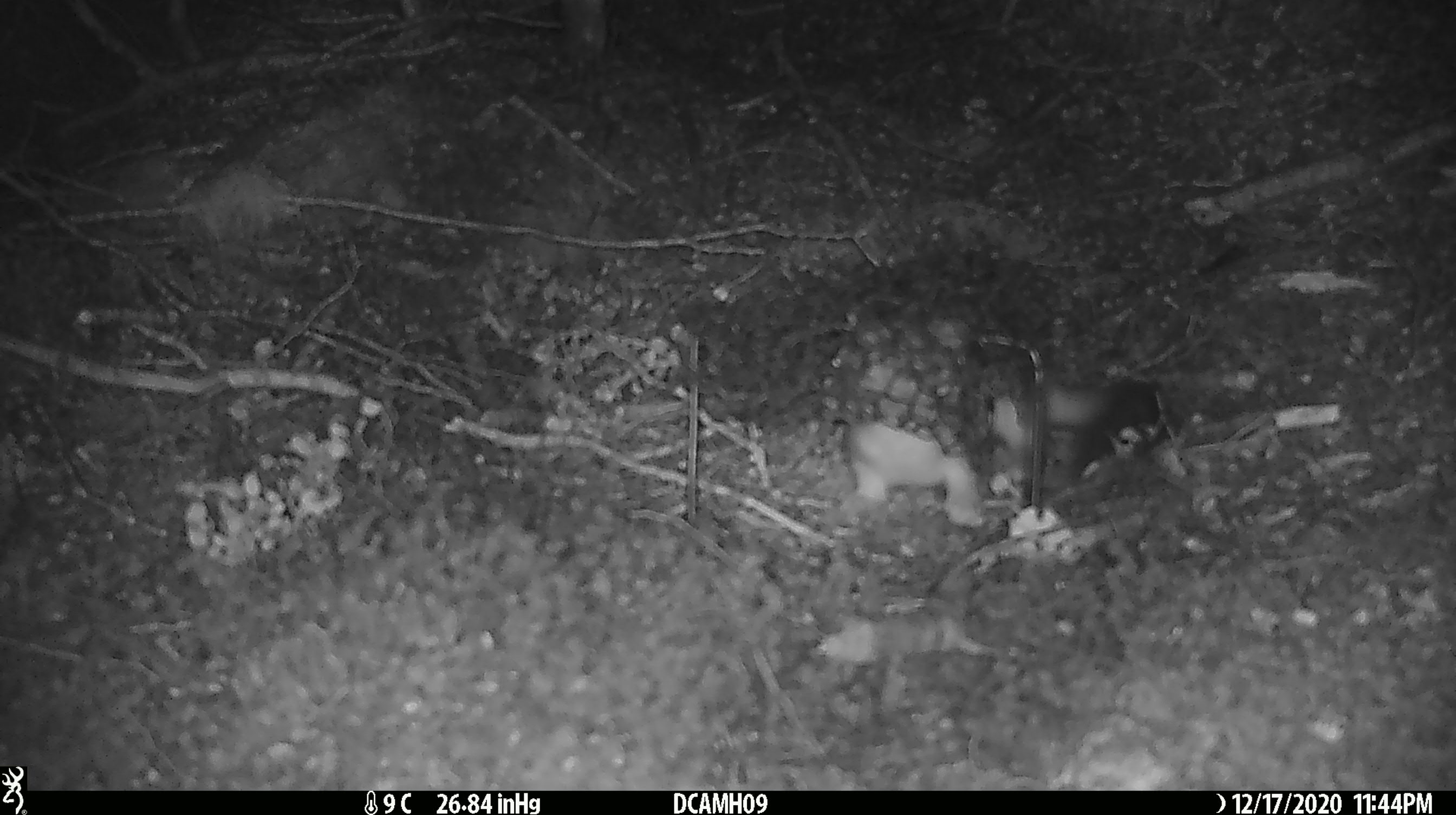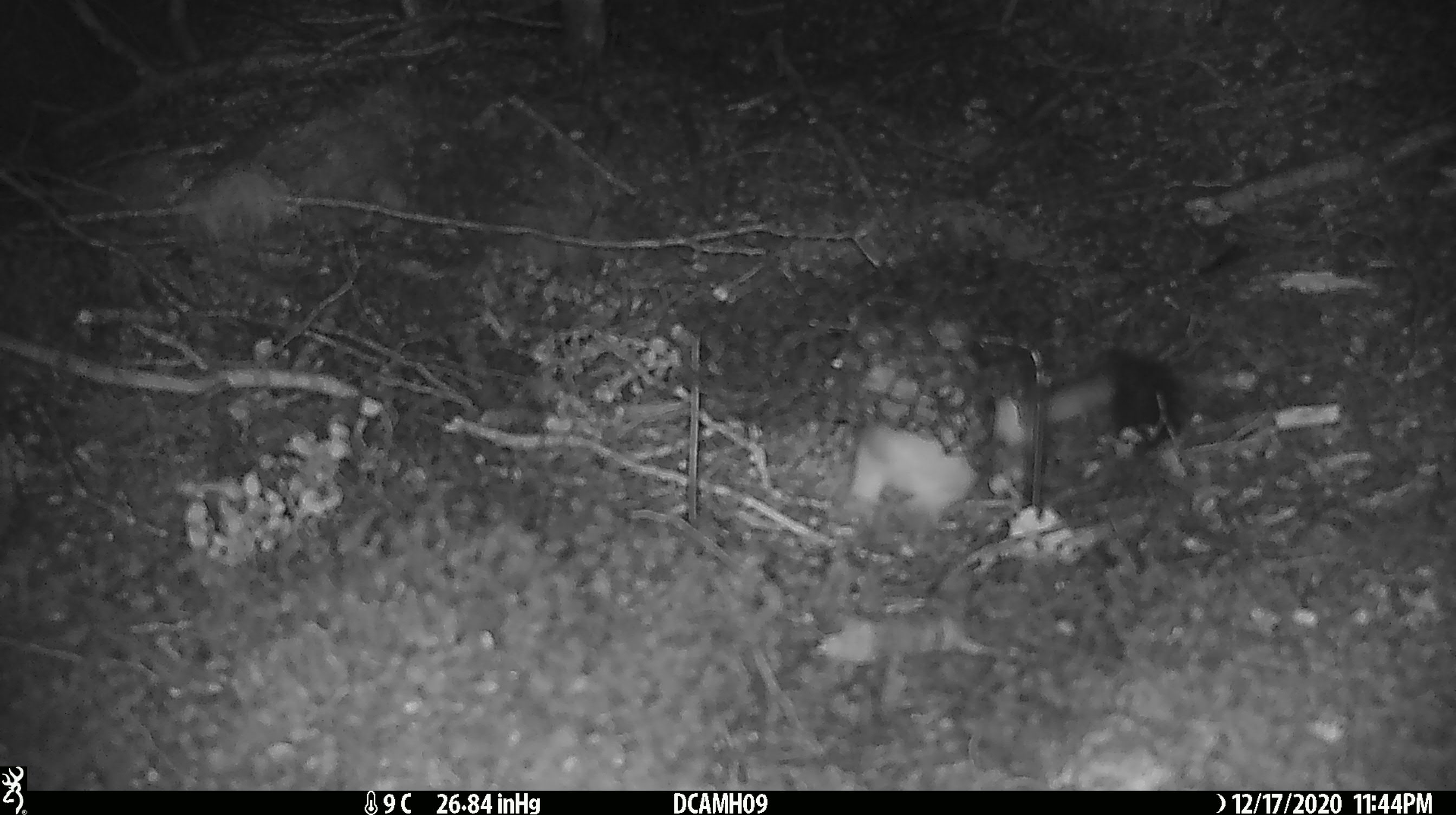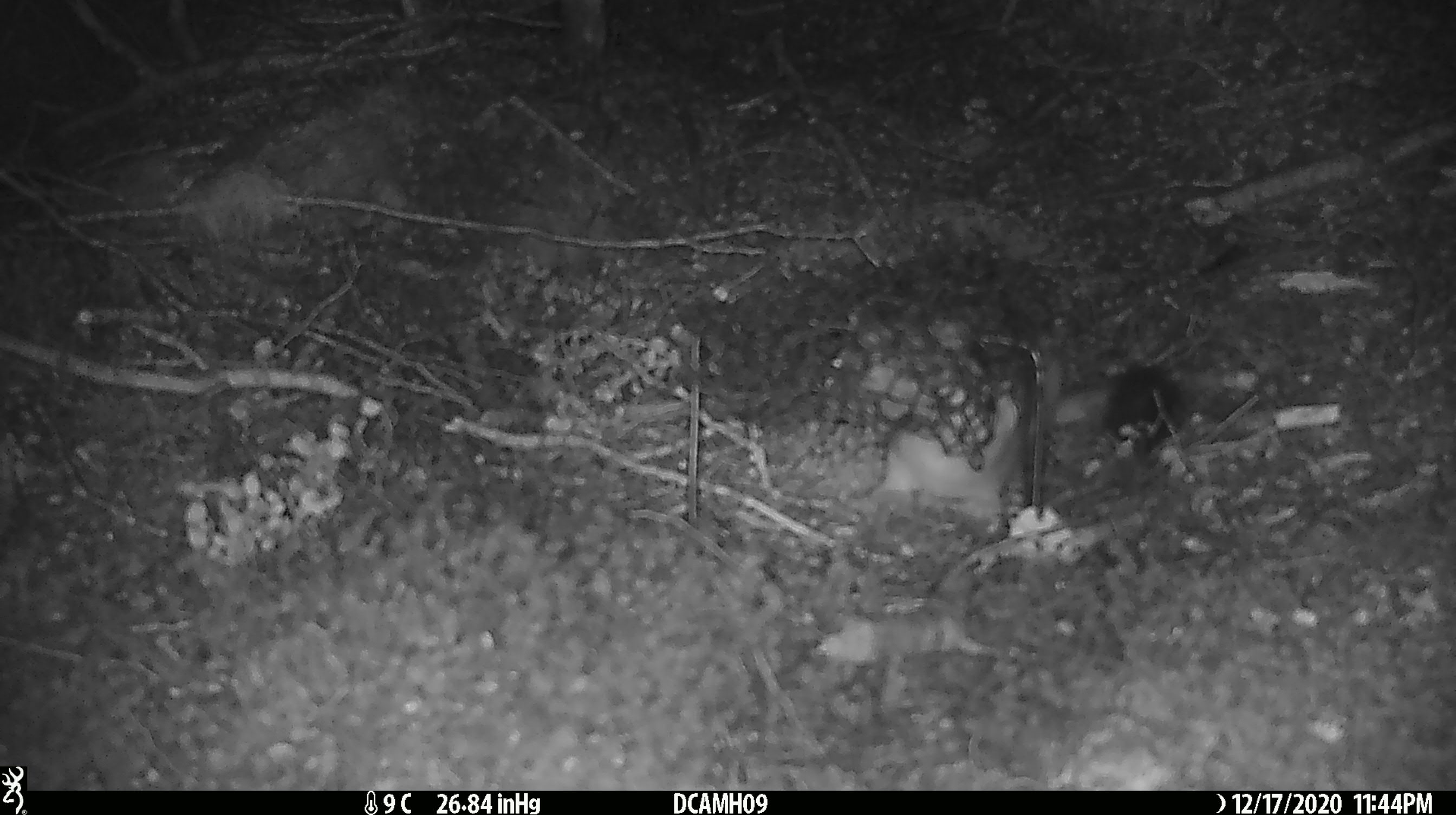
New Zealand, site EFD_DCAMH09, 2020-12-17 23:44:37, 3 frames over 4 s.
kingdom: Animalia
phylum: Chordata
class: Mammalia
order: Carnivora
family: Mustelidae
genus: Mustela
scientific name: Mustela erminea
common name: stoat